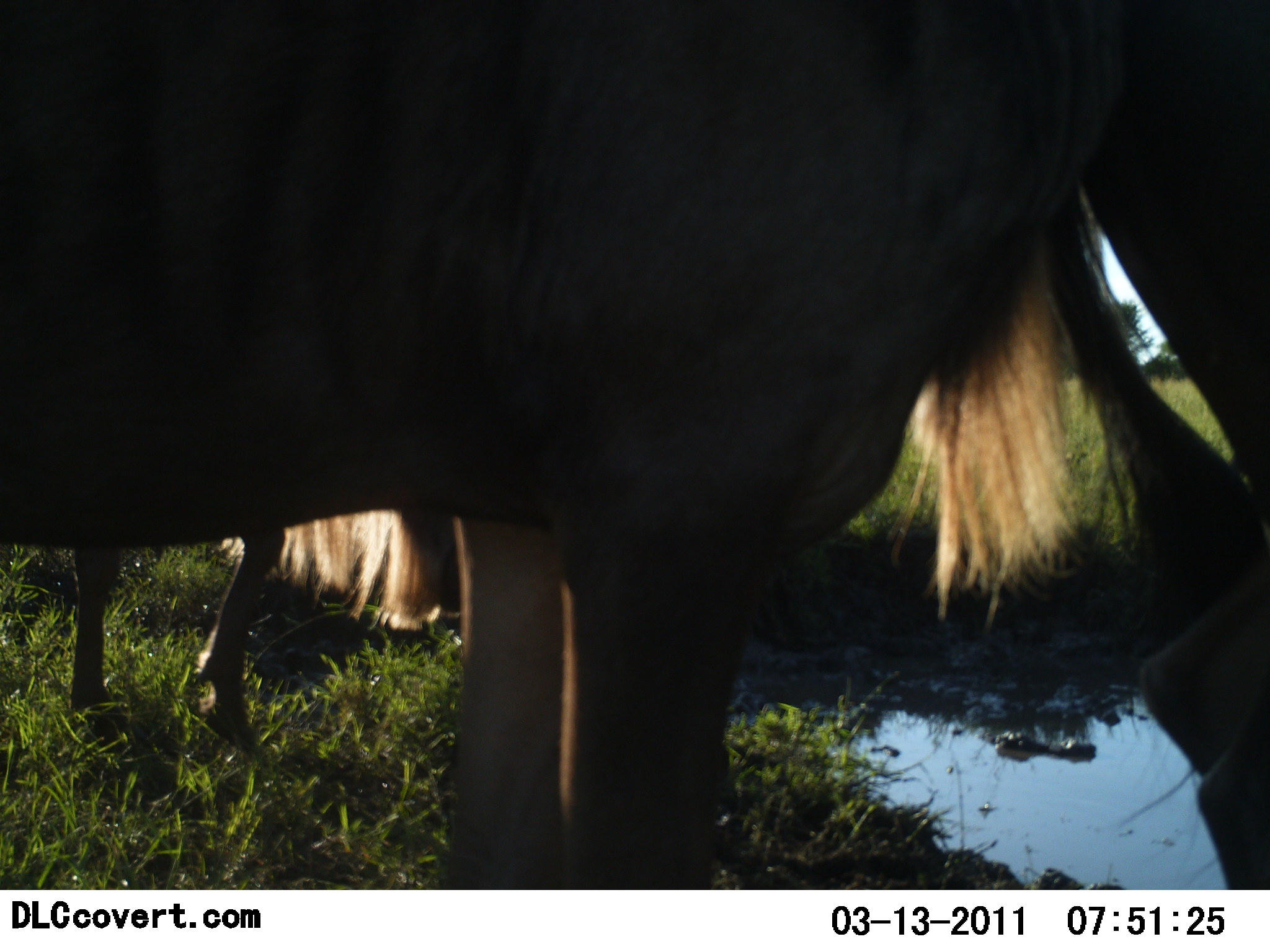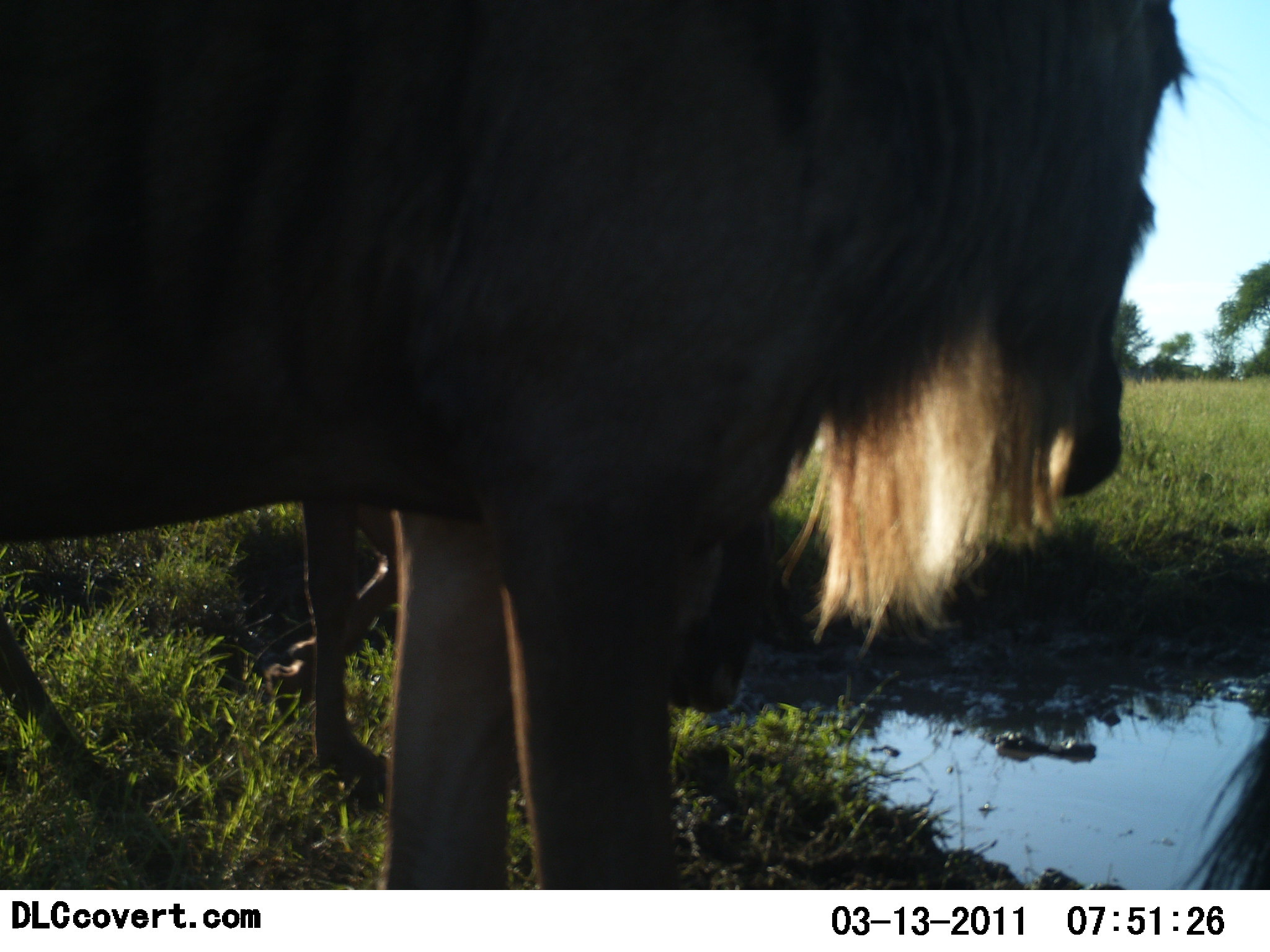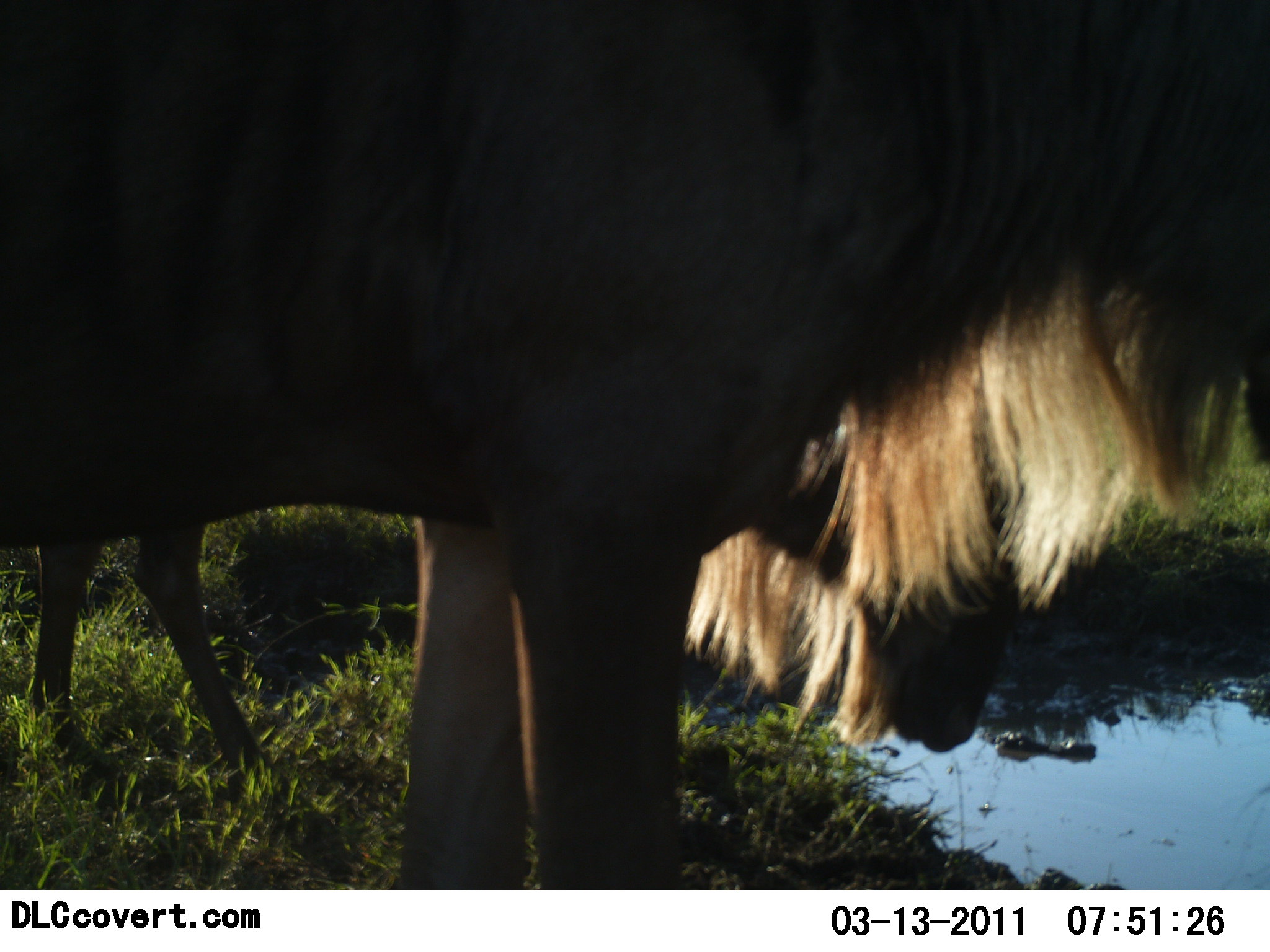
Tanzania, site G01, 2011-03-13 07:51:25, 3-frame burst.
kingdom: Animalia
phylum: Chordata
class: Mammalia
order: Artiodactyla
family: Bovidae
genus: Connochaetes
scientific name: Connochaetes taurinus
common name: blue wildebeest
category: wildebeest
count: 2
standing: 67%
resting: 0%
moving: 17%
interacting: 8%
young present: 0%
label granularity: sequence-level